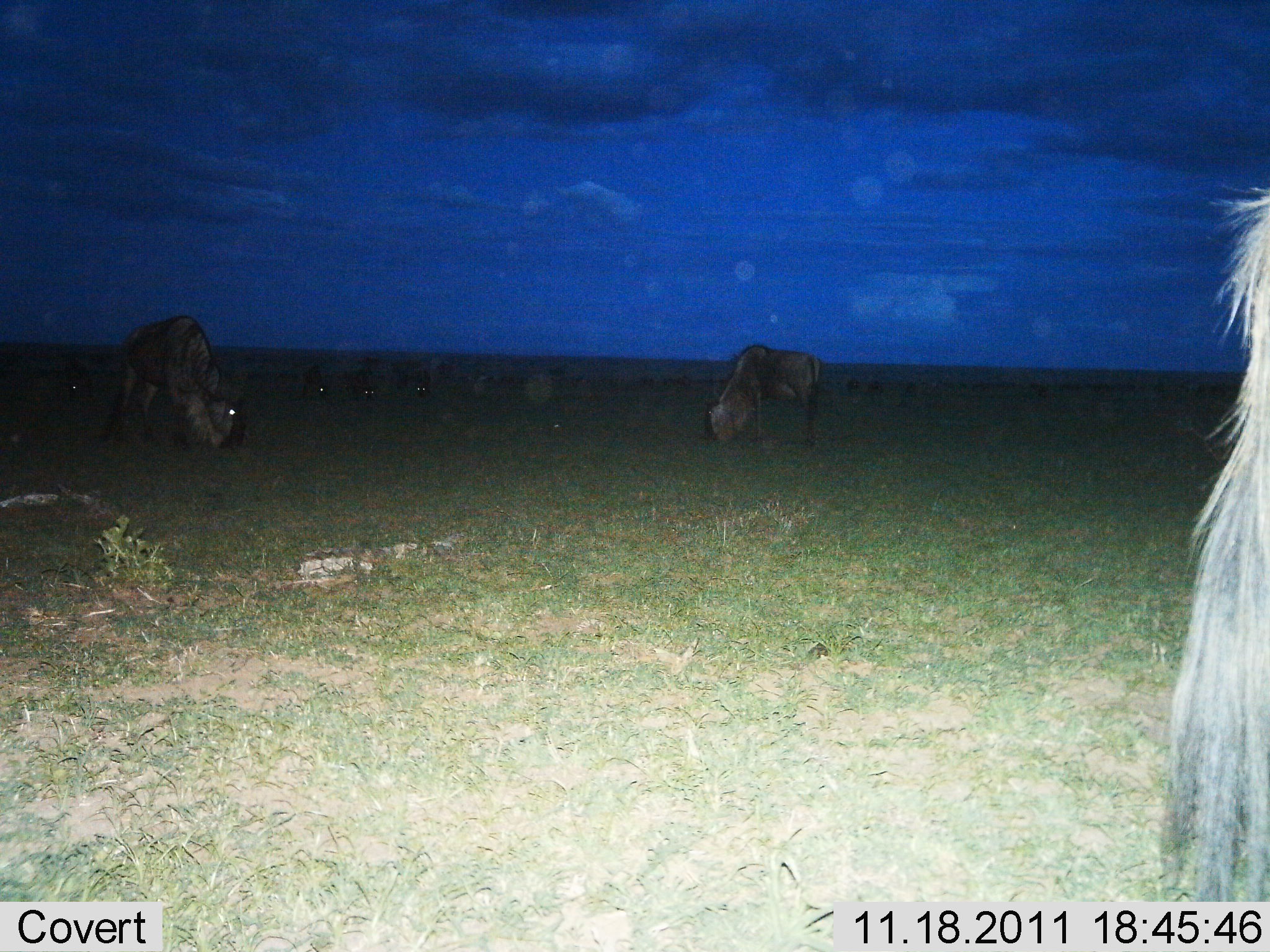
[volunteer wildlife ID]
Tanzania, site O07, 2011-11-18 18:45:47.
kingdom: Animalia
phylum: Chordata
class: Mammalia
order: Artiodactyla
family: Bovidae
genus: Connochaetes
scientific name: Connochaetes taurinus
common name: blue wildebeest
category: wildebeest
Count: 10.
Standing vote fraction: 26%.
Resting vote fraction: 0%.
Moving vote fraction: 5%.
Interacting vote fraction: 0%.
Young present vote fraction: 0%.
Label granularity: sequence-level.